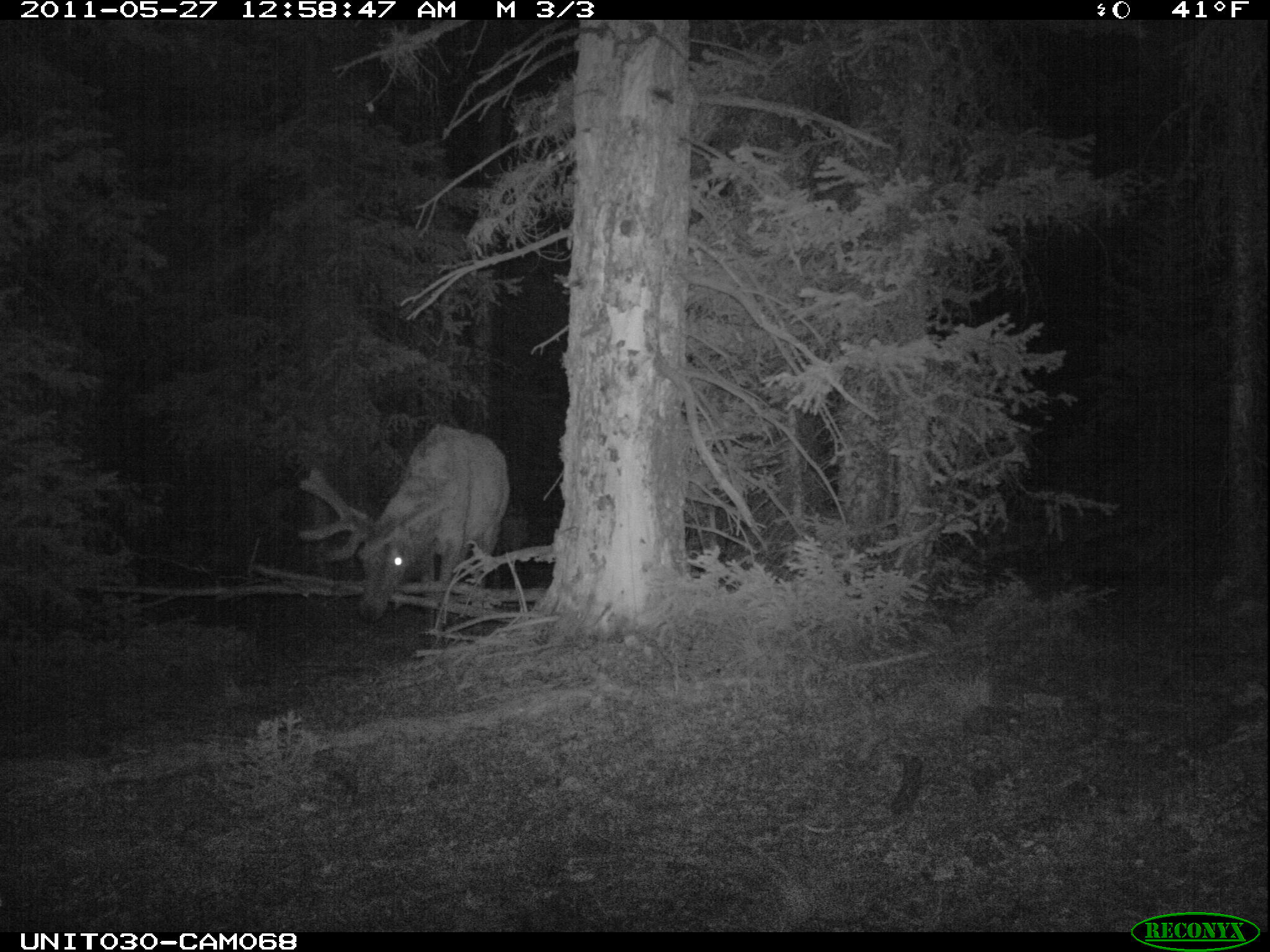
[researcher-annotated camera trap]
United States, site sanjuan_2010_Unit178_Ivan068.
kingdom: Animalia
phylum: Chordata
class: Mammalia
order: Artiodactyla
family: Cervidae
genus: Cervus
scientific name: Cervus elaphus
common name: red deer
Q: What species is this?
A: Cervus elaphus (red deer).